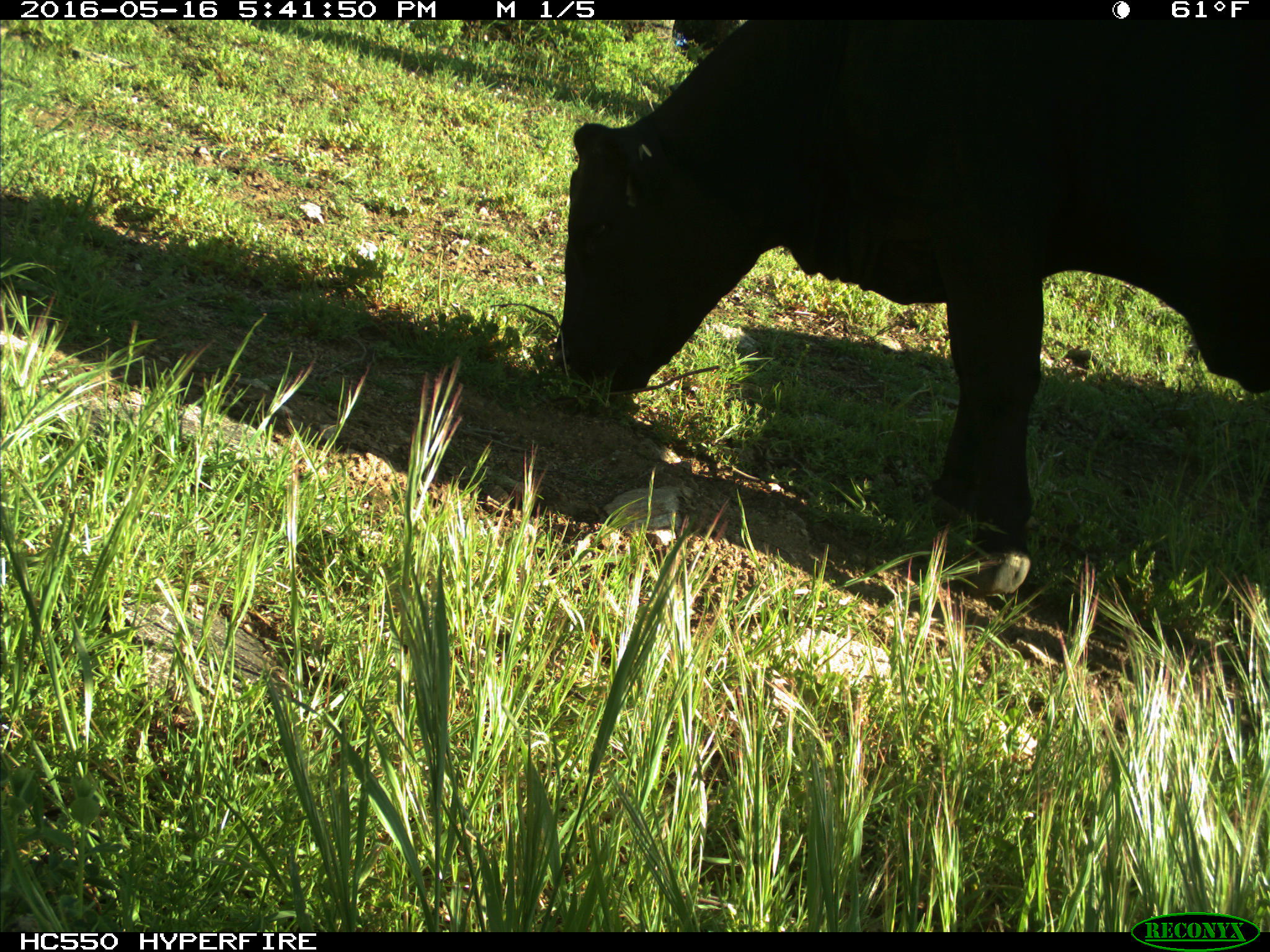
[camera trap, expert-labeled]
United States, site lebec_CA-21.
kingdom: Animalia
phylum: Chordata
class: Mammalia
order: Artiodactyla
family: Bovidae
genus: Bos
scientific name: Bos taurus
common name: domestic cow